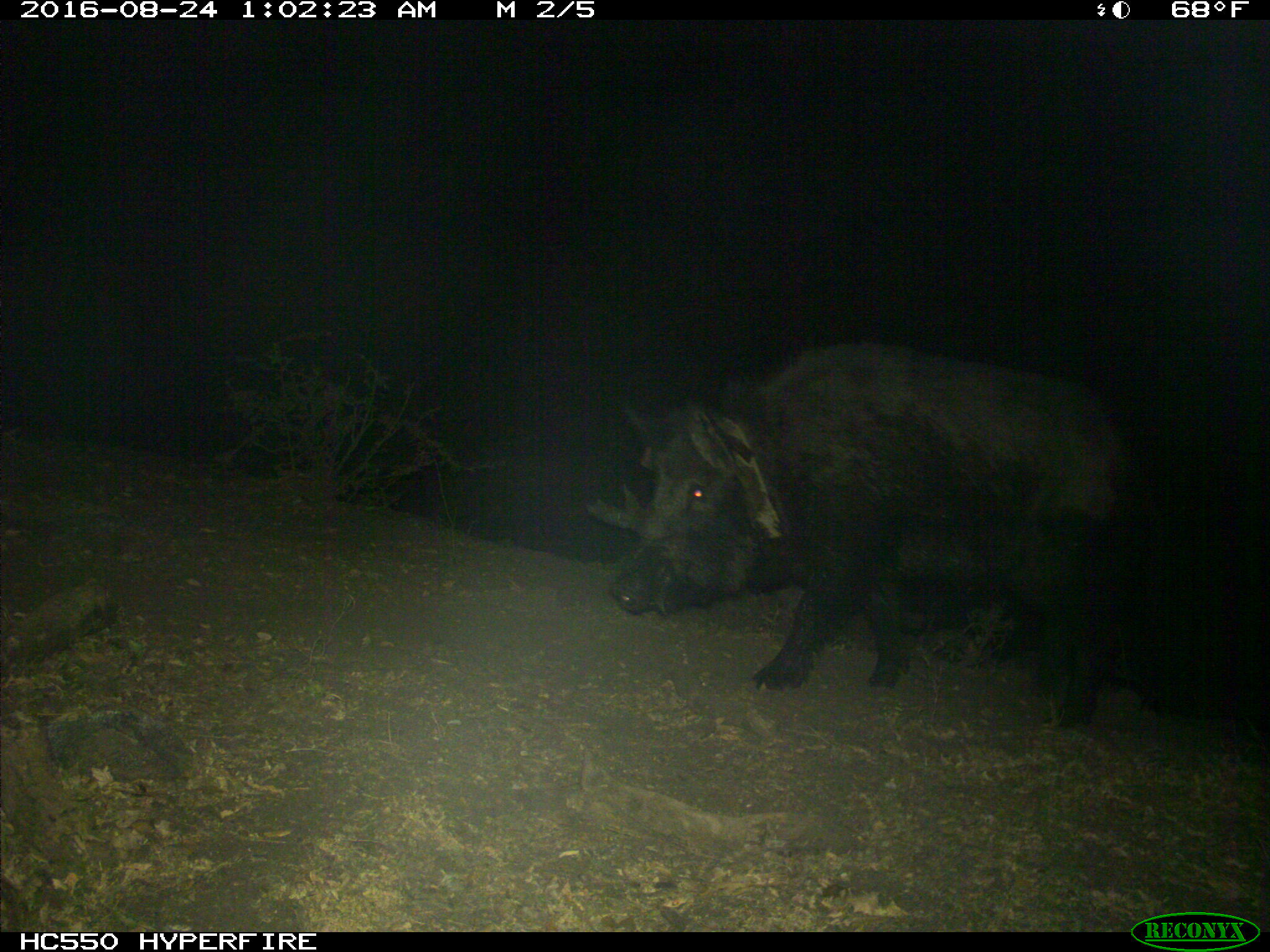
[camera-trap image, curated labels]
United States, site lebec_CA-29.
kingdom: Animalia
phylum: Chordata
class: Mammalia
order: Artiodactyla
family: Suidae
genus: Sus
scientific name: Sus scrofa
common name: wild boar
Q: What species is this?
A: Sus scrofa (wild boar).